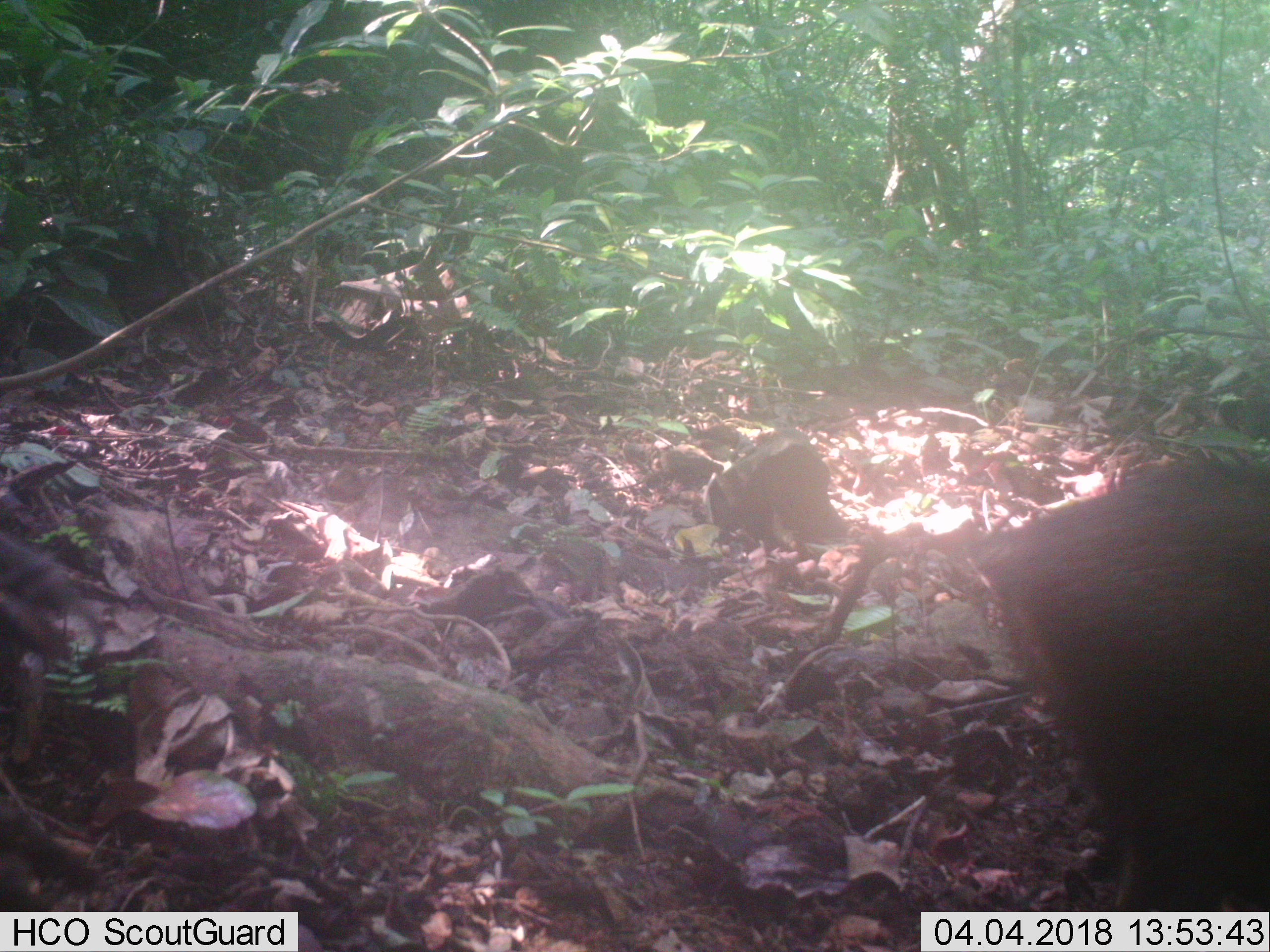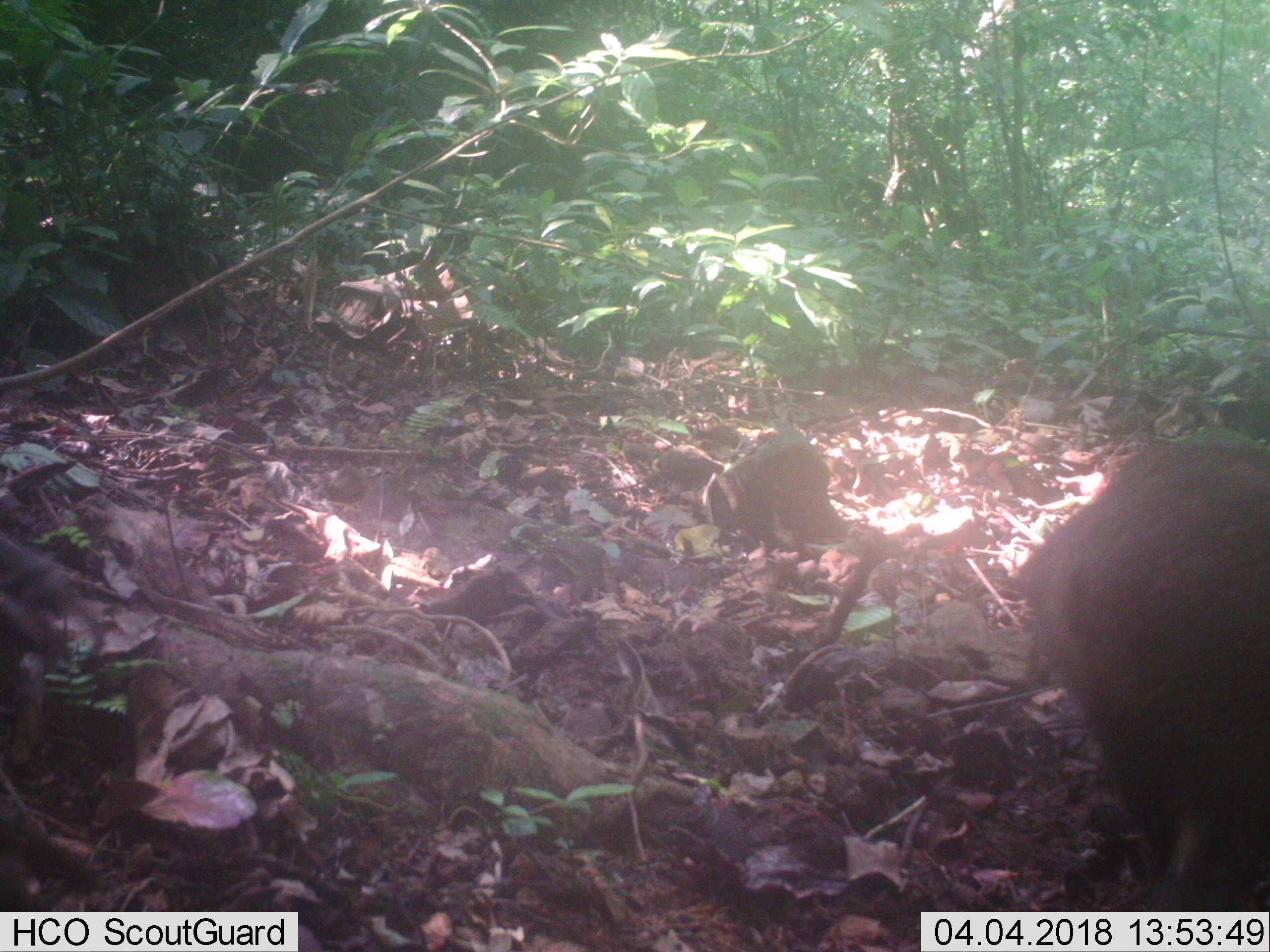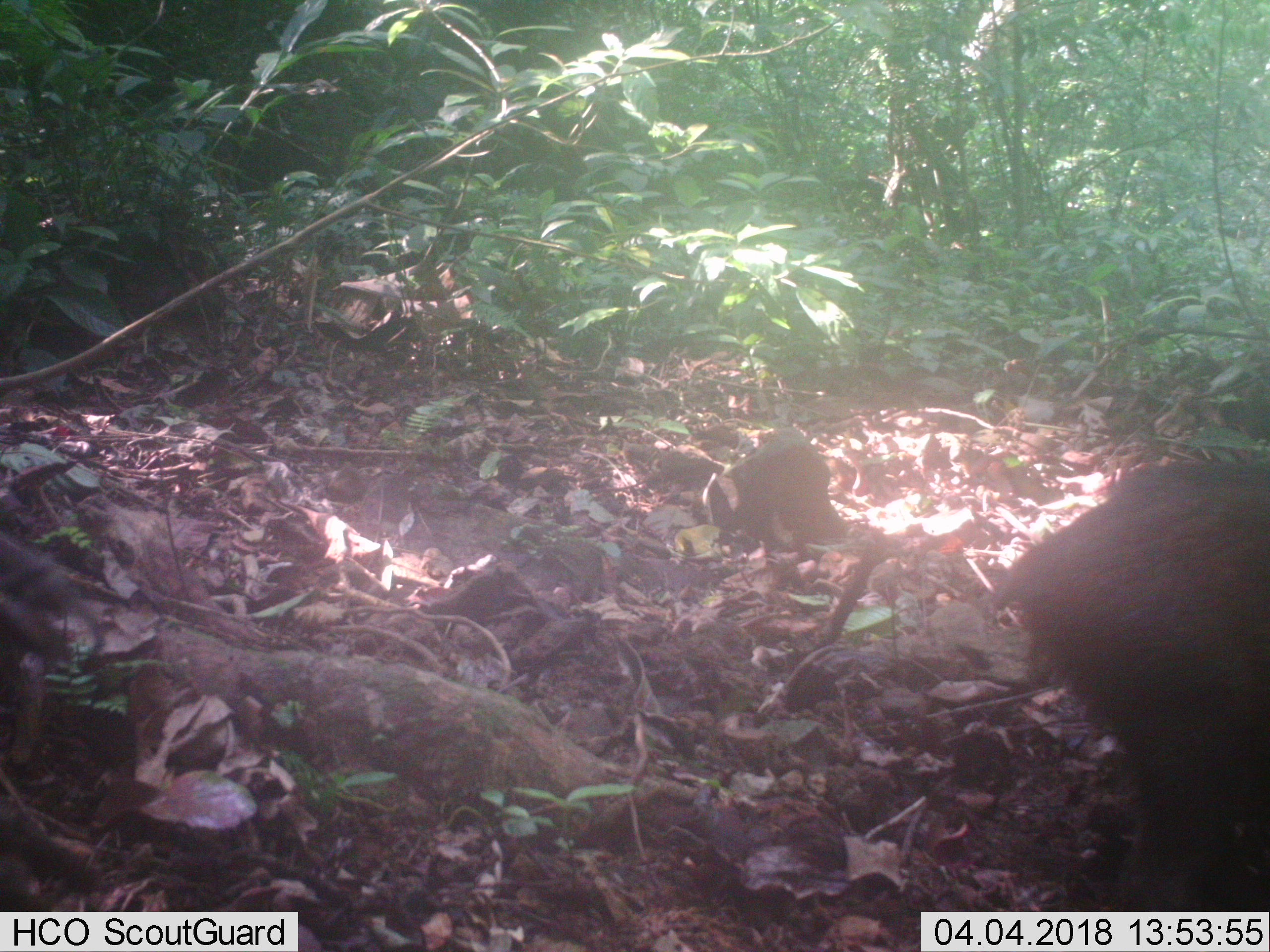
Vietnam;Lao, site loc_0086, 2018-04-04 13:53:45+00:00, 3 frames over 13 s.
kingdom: Animalia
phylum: Chordata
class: Mammalia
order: Artiodactyla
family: Suidae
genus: Sus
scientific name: Sus scrofa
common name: eurasian wild pig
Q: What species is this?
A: Eurasian wild pig (Sus scrofa).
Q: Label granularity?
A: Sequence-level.